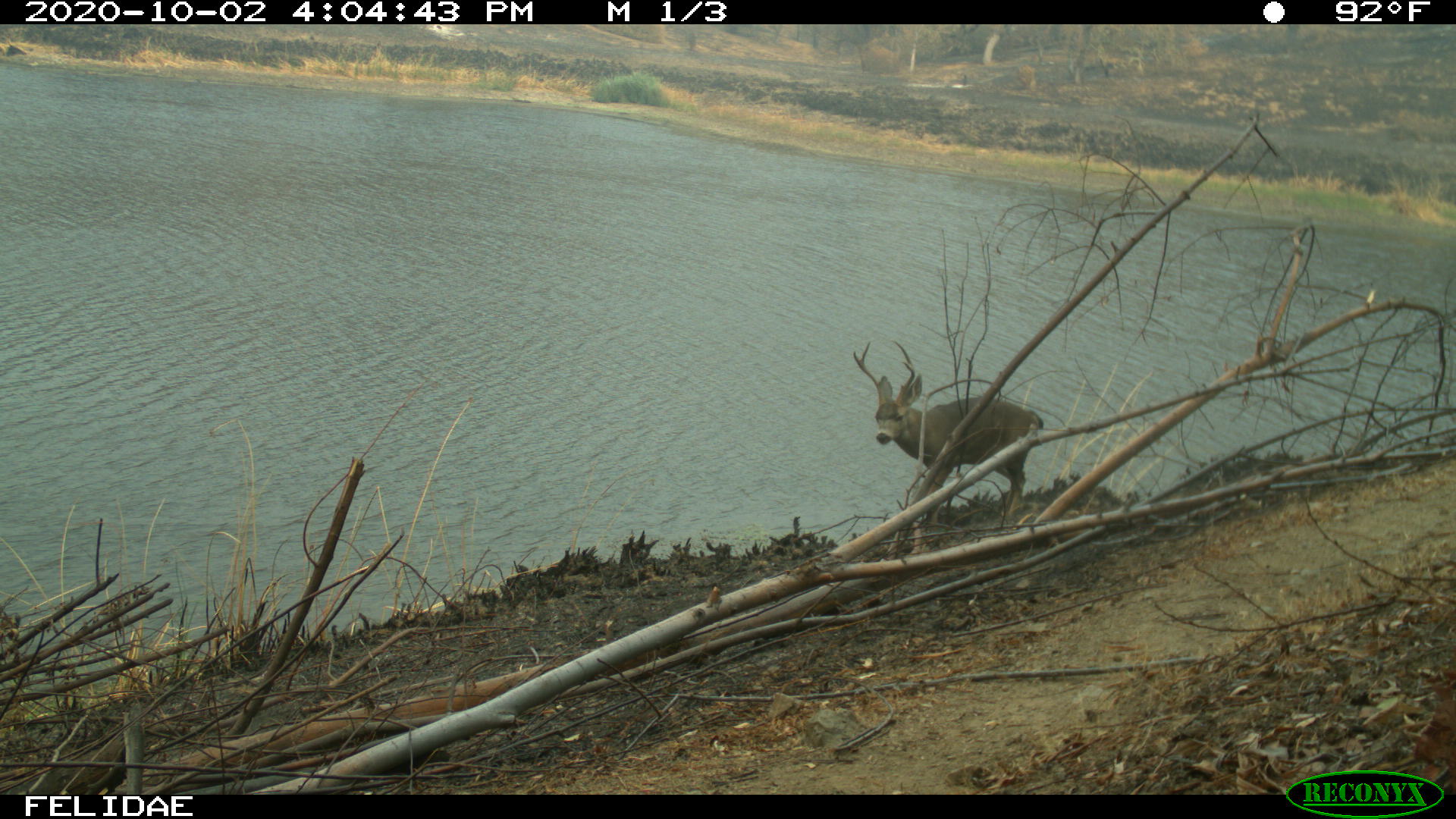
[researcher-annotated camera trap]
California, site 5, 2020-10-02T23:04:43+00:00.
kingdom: Animalia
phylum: Chordata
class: Mammalia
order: Artiodactyla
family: Cervidae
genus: Odocoileus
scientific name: Odocoileus hemionus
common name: mule deer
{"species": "mule deer (Odocoileus hemionus)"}